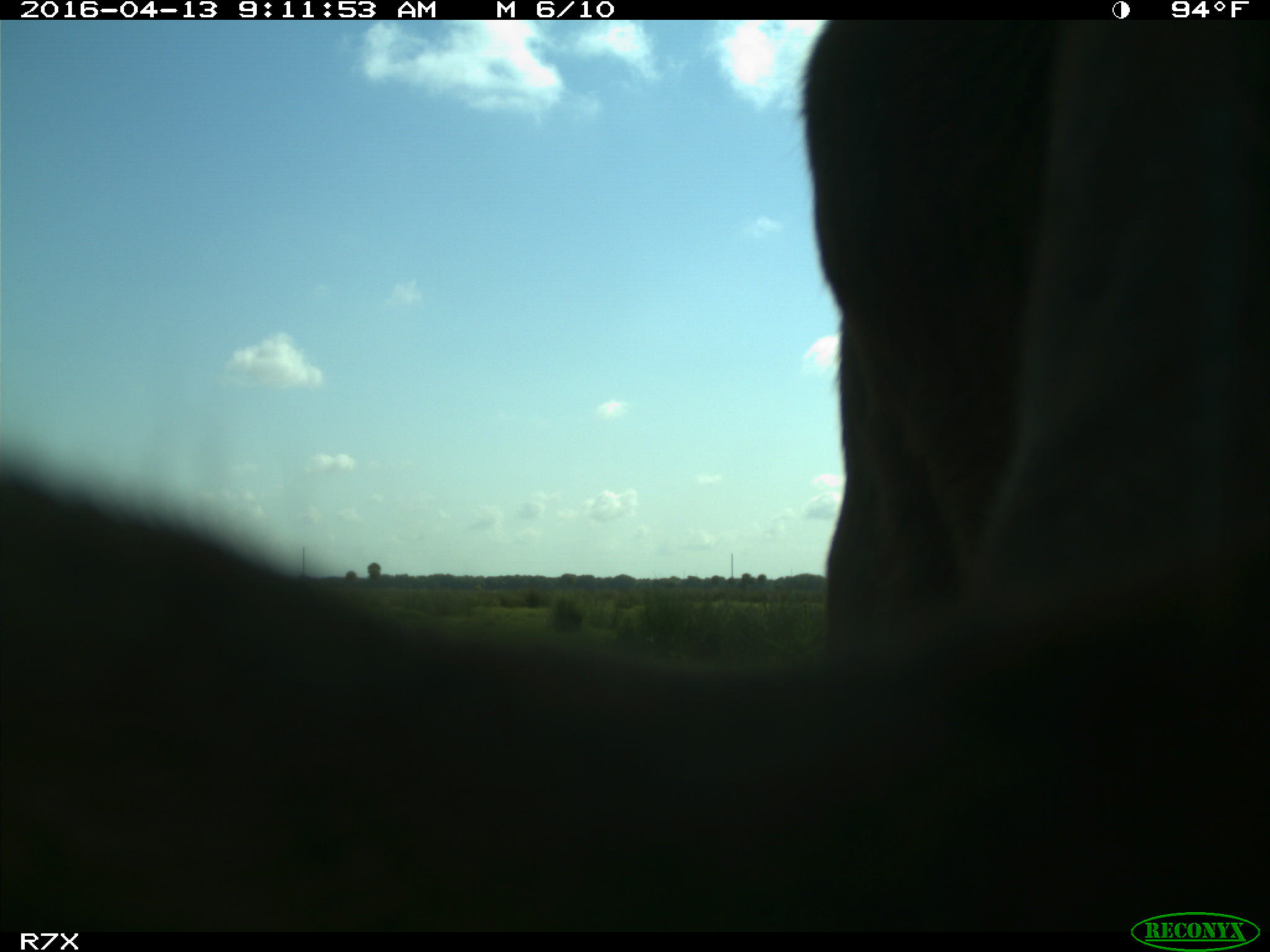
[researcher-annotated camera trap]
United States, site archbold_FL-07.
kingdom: Animalia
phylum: Chordata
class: Mammalia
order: Artiodactyla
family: Bovidae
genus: Bos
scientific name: Bos taurus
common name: domestic cow